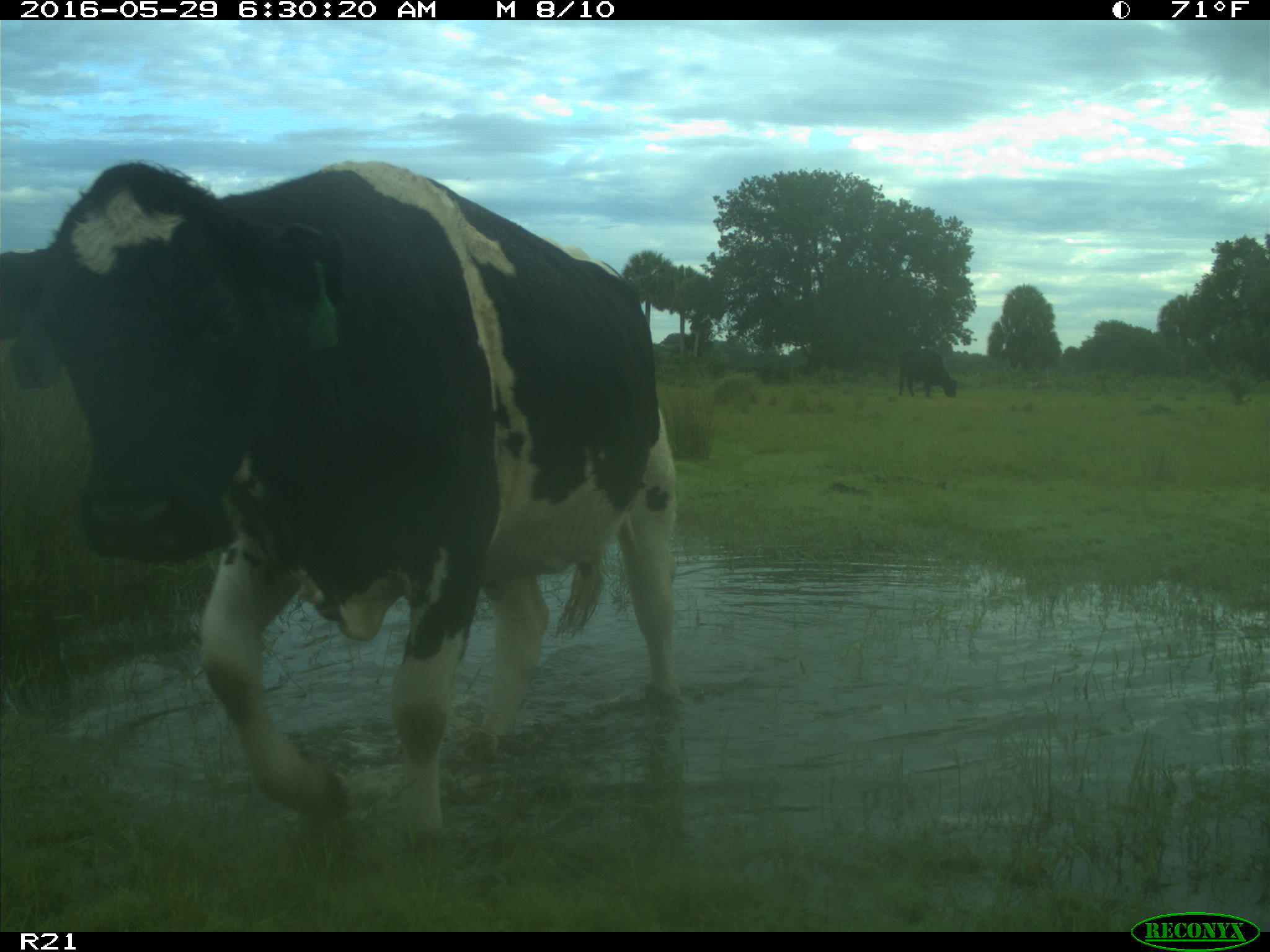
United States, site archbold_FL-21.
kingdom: Animalia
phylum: Chordata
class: Mammalia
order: Artiodactyla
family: Bovidae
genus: Bos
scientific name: Bos taurus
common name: domestic cow